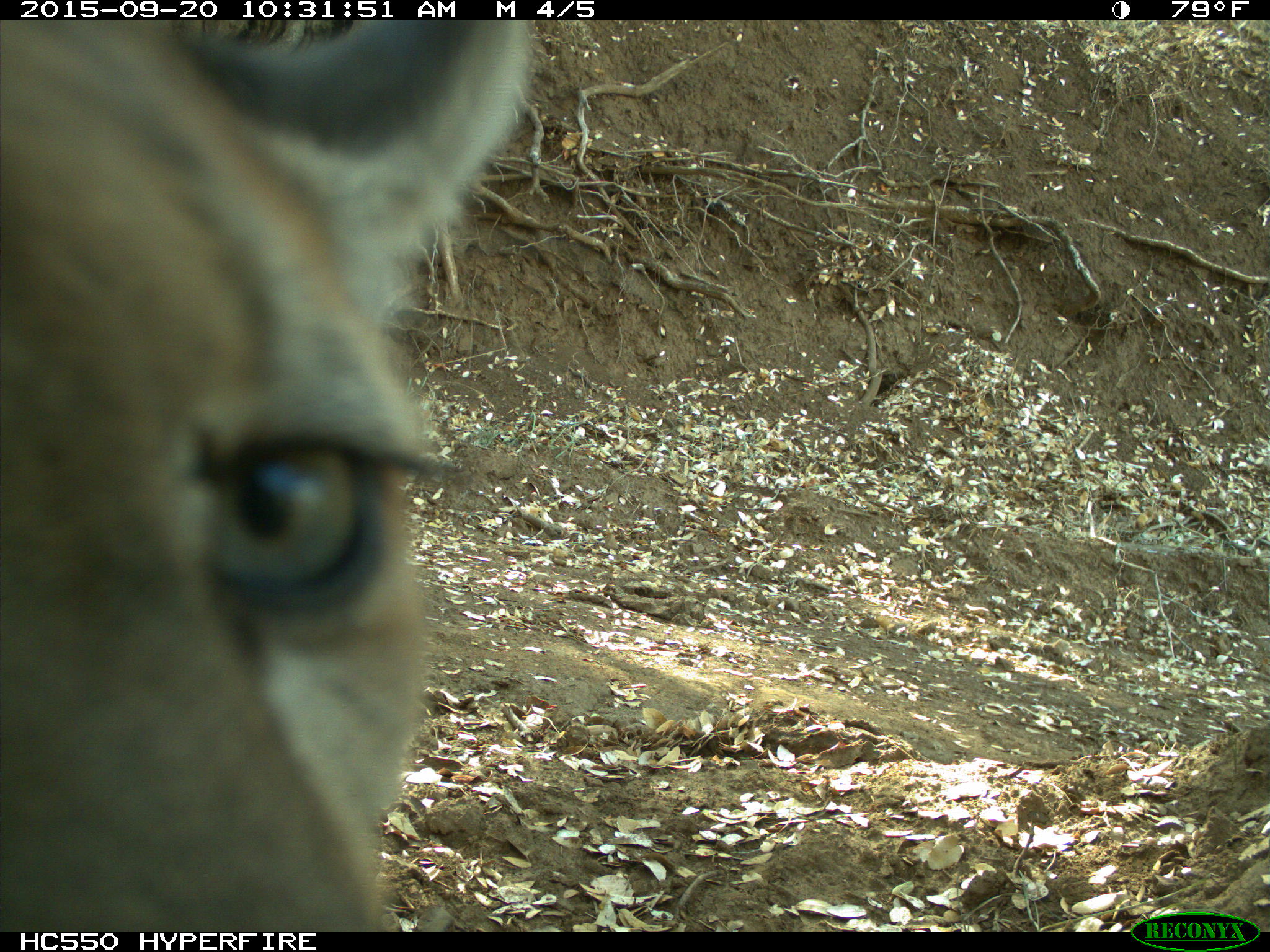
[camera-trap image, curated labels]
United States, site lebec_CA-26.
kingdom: Animalia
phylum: Chordata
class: Mammalia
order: Carnivora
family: Felidae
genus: Puma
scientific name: Puma concolor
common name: mountain lion